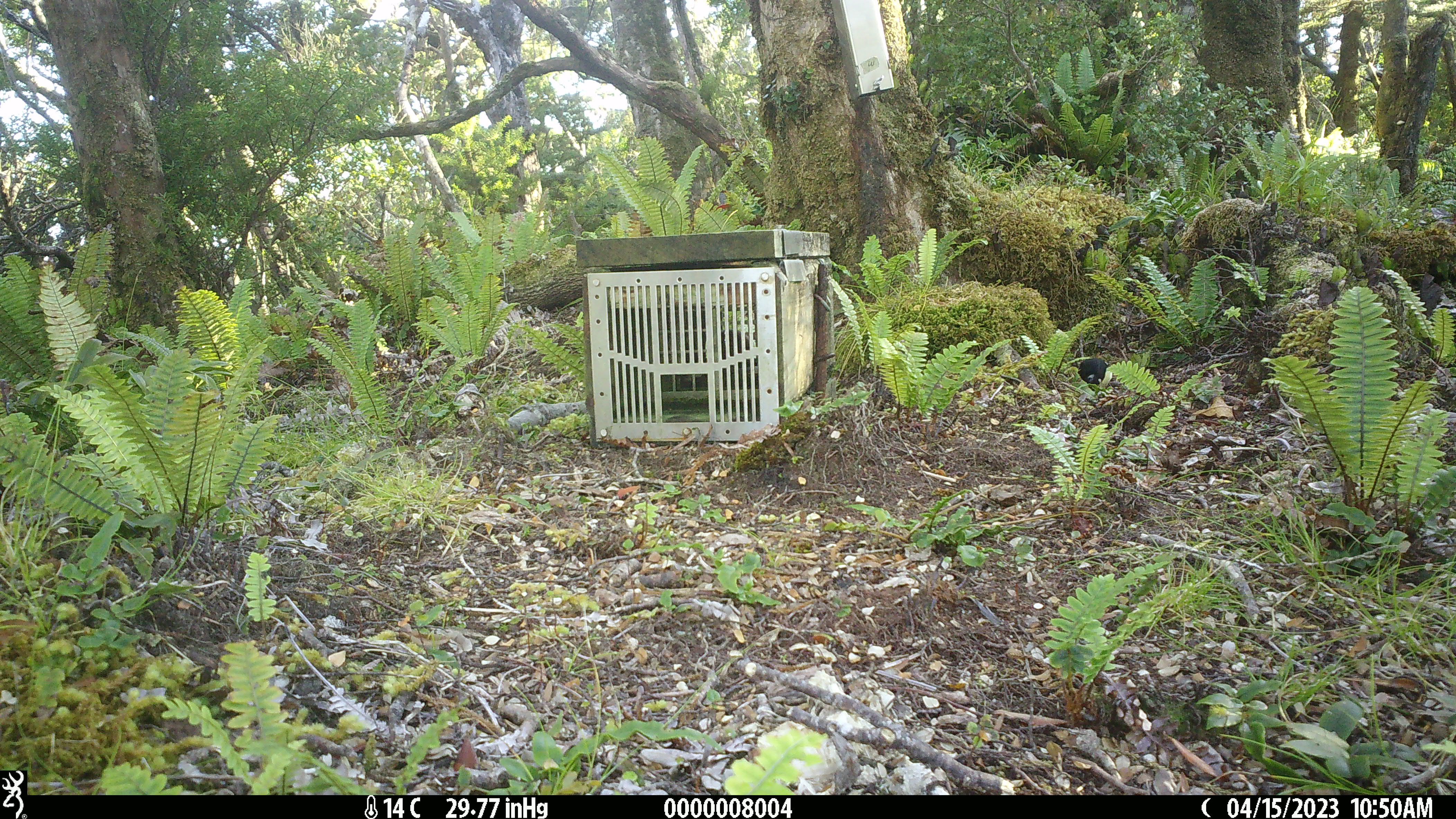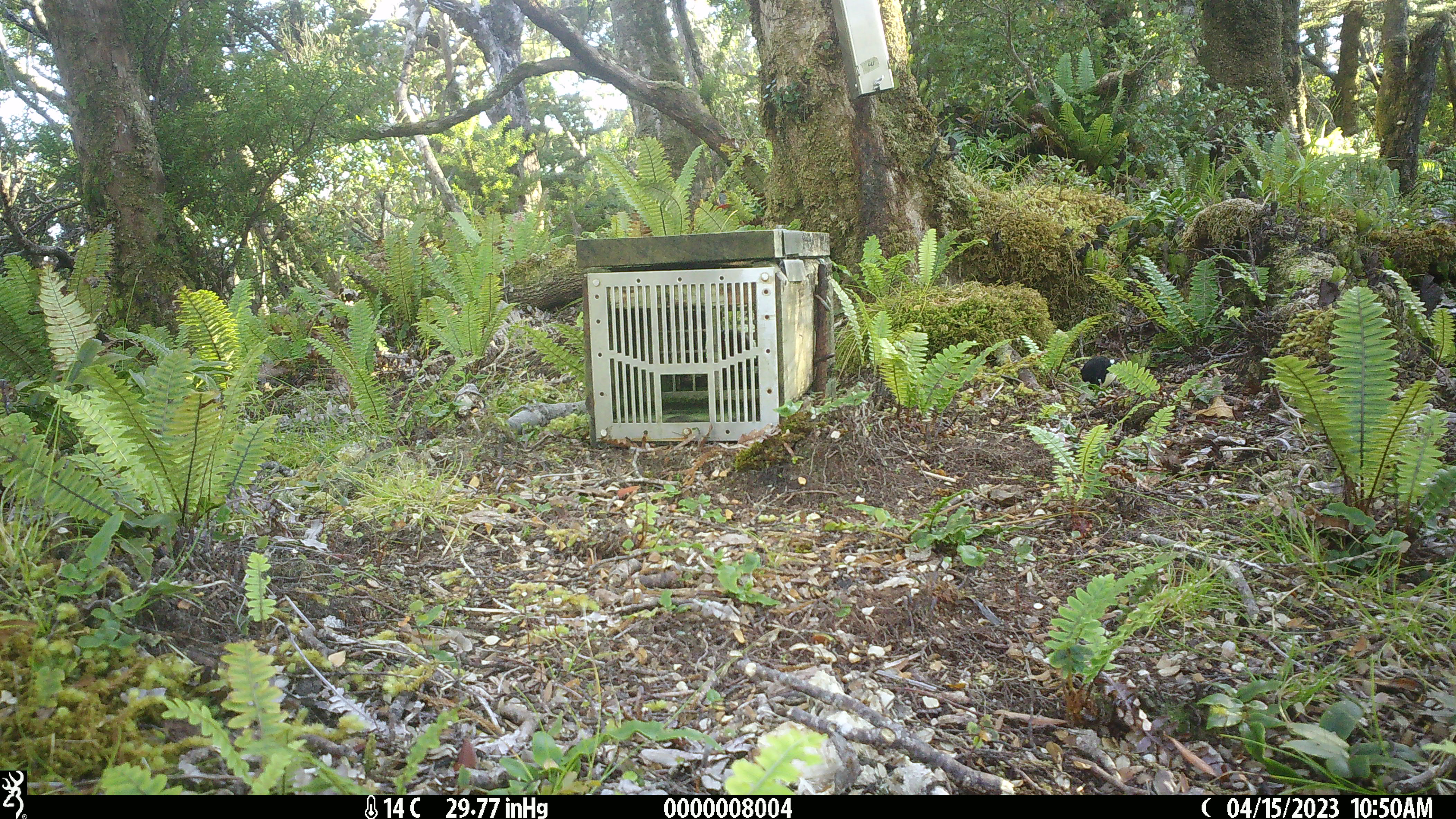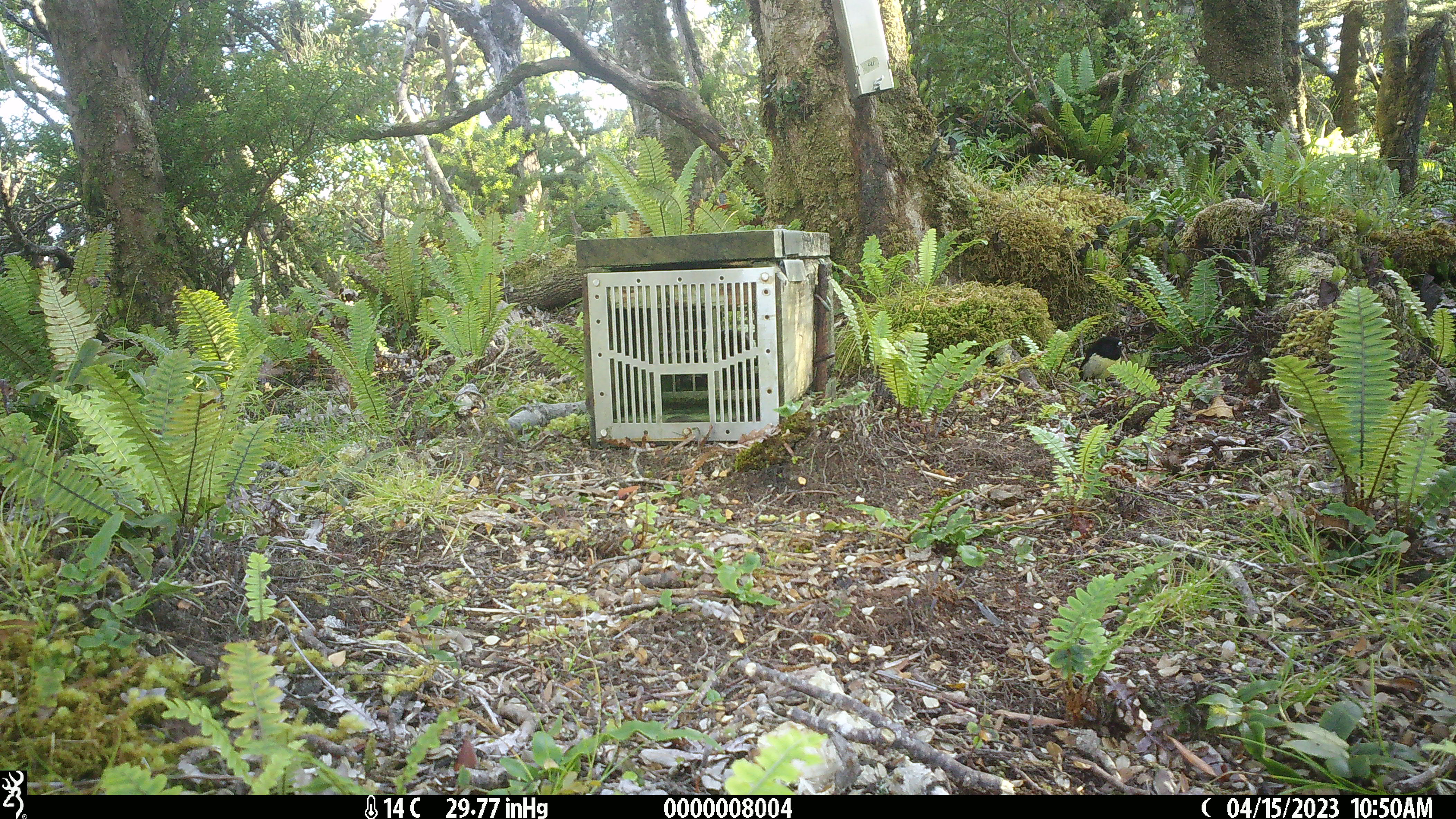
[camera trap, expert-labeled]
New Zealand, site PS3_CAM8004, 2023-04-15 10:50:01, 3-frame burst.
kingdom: Animalia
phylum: Chordata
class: Aves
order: Passeriformes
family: Petroicidae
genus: Petroica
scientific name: Petroica macrocephala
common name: tomtit